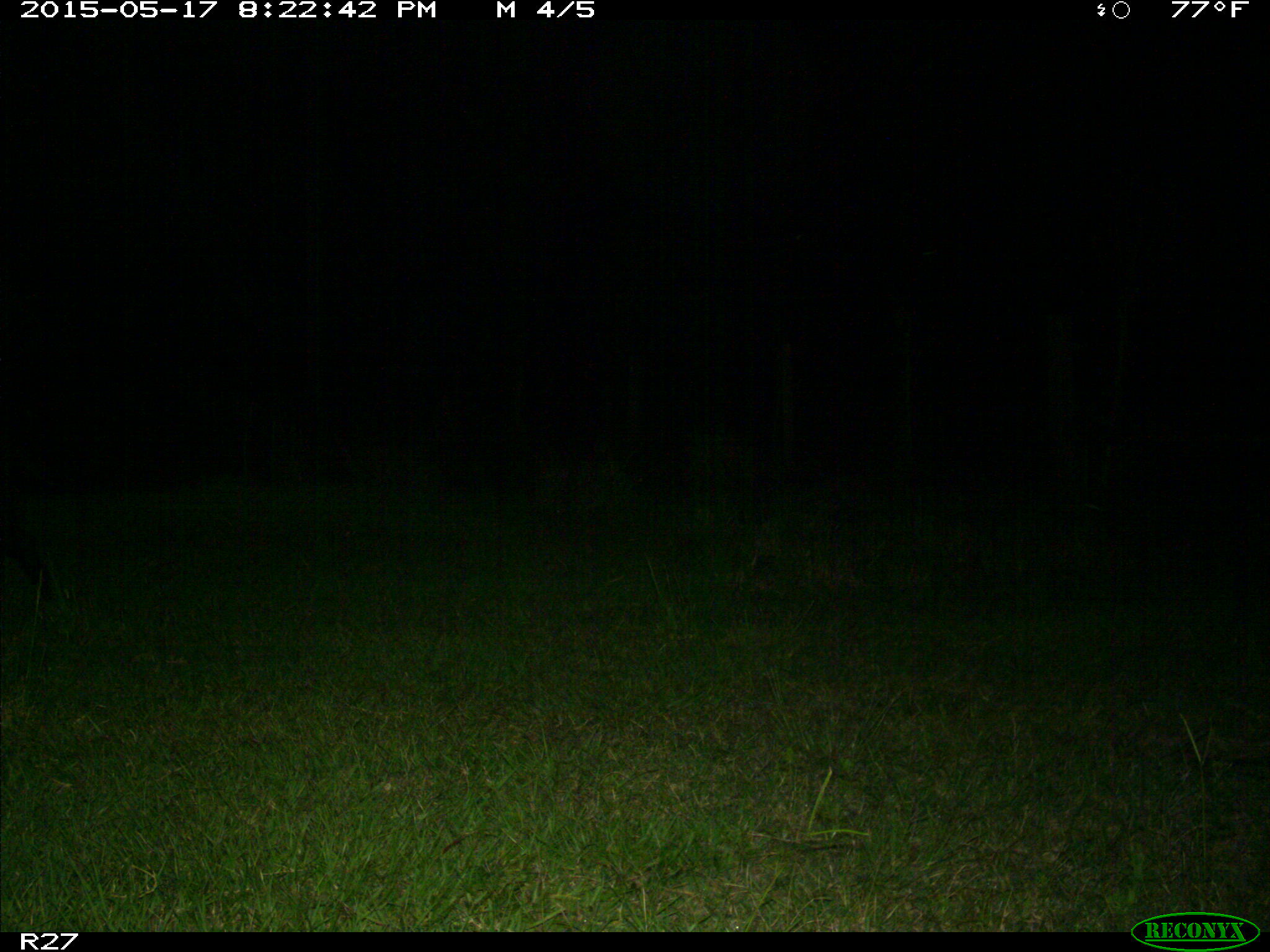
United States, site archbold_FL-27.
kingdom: Animalia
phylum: Chordata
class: Mammalia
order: Artiodactyla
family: Suidae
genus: Sus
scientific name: Sus scrofa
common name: wild boar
Sus scrofa (wild boar).